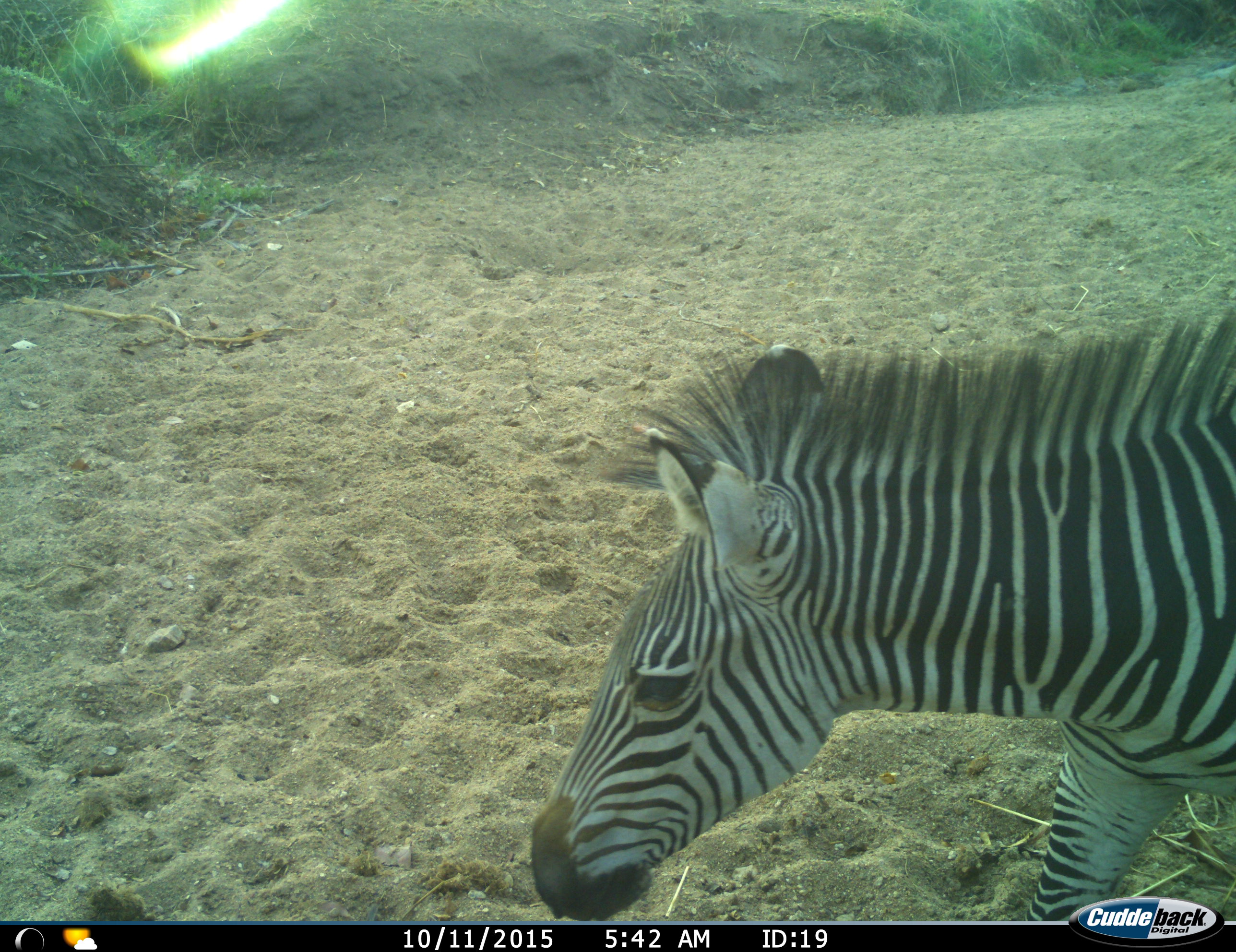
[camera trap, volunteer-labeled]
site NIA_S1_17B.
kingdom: Animalia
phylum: Chordata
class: Mammalia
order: Perissodactyla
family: Equidae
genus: Equus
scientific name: Equus quagga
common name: plains zebra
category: zebraplains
Zebraplains (plains zebra) (Equus quagga), count 1. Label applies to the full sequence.